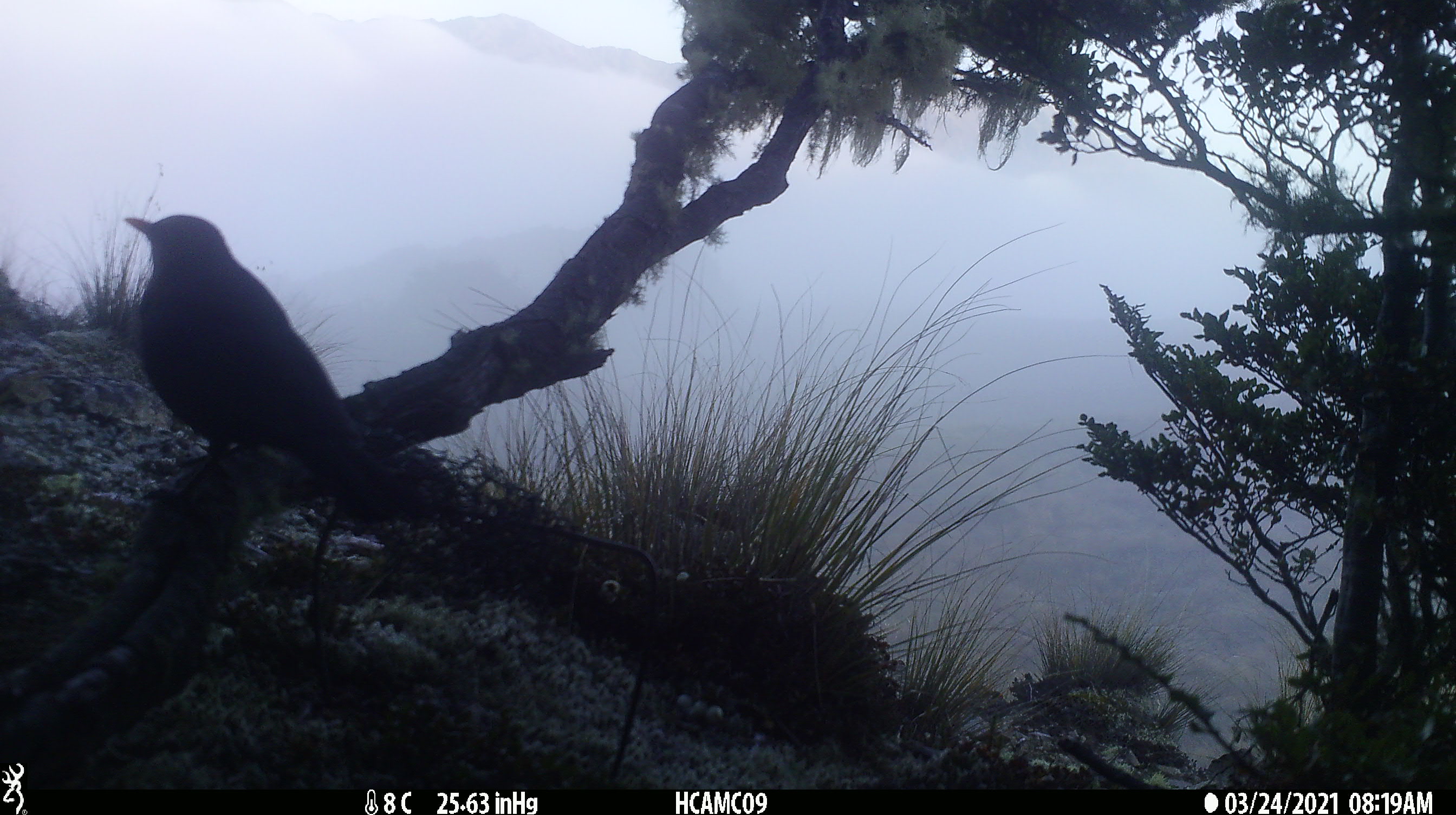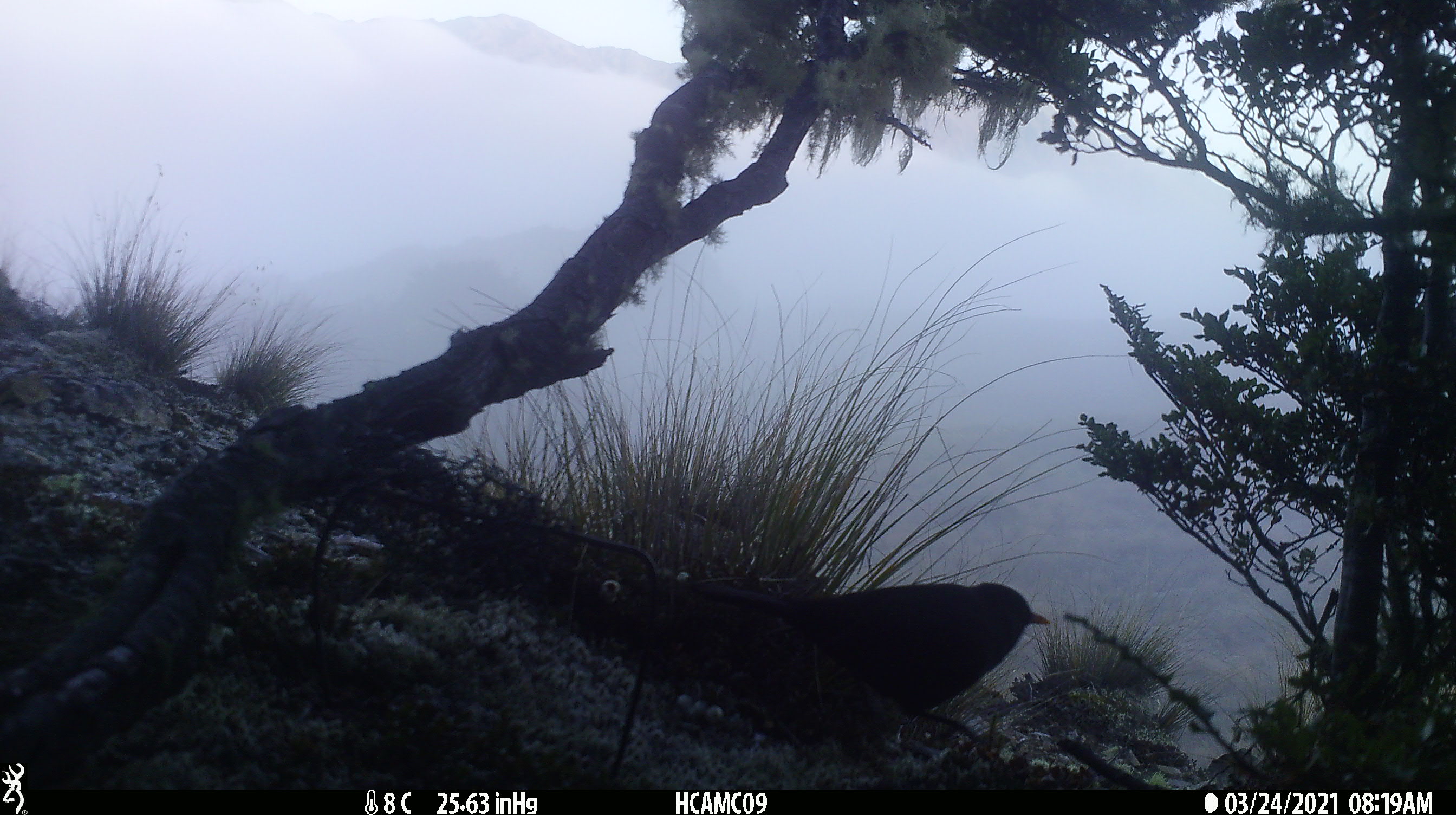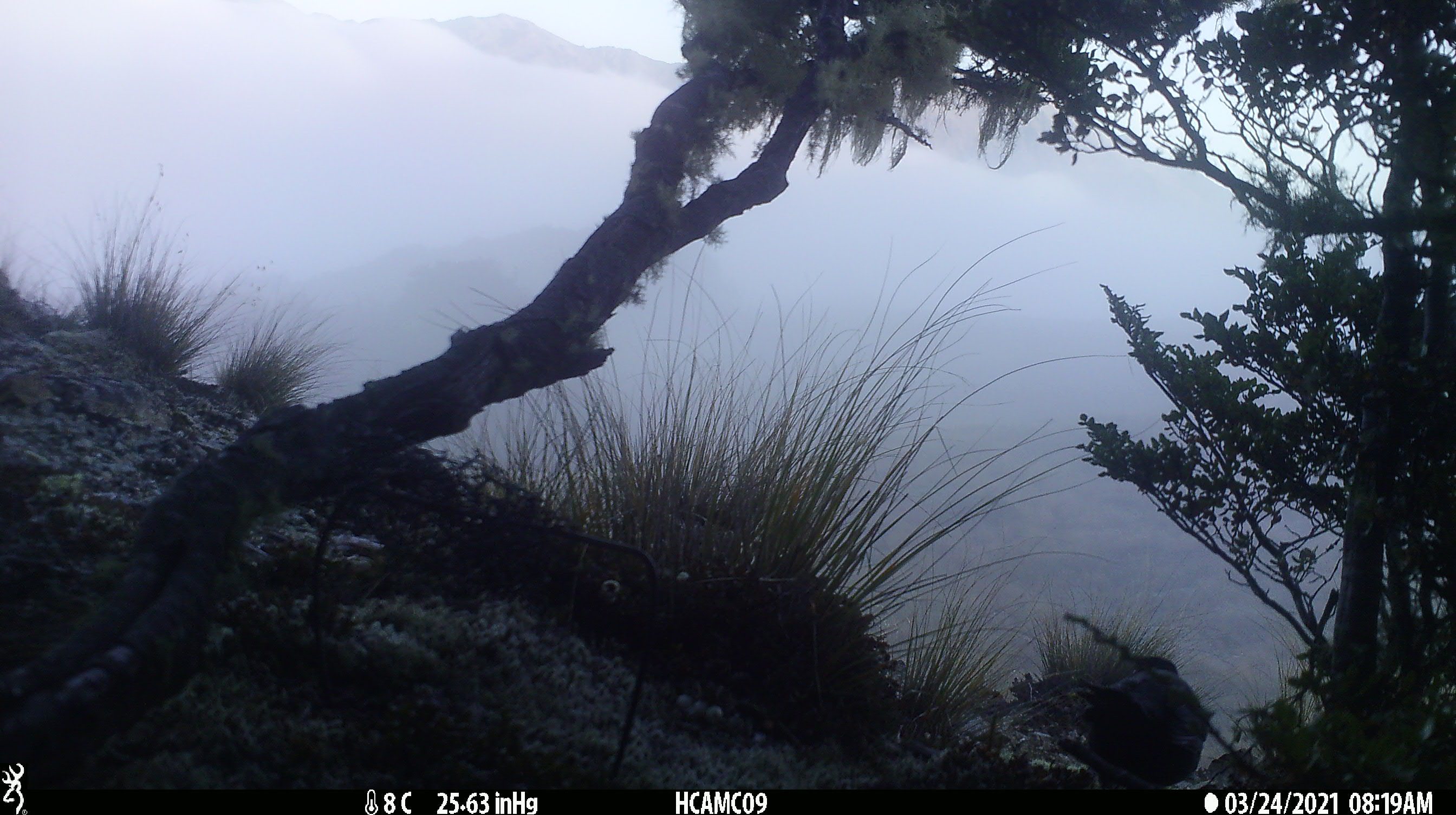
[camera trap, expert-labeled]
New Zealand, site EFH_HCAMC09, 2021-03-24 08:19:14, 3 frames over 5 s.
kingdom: Animalia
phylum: Chordata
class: Aves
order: Passeriformes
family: Turdidae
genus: Turdus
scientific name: Turdus merula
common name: eurasian blackbird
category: blackbird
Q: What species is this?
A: Blackbird (eurasian blackbird) (Turdus merula).